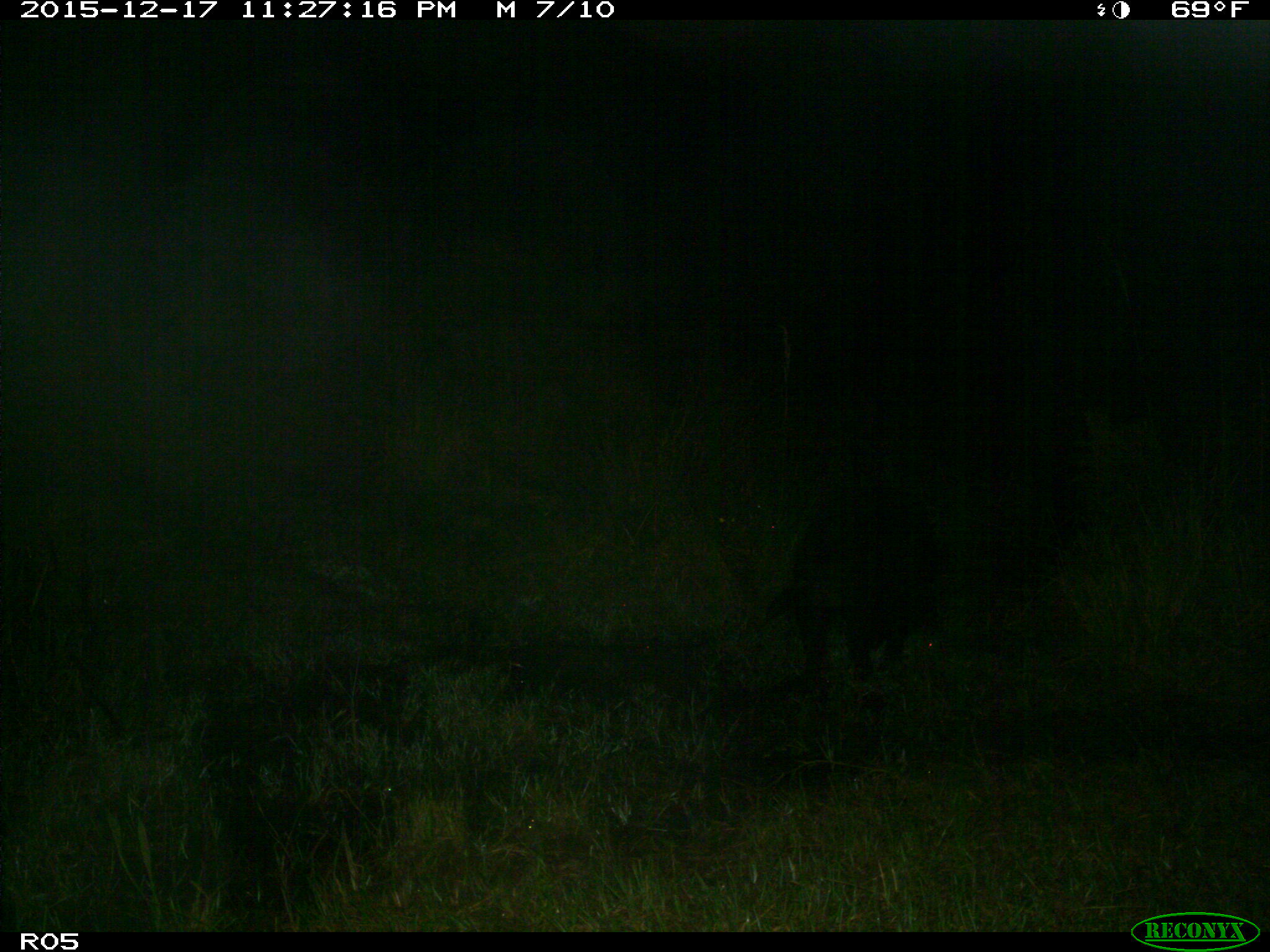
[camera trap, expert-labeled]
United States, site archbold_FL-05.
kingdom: Animalia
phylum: Chordata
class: Mammalia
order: Artiodactyla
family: Suidae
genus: Sus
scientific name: Sus scrofa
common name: wild boar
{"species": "Sus scrofa (wild boar)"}